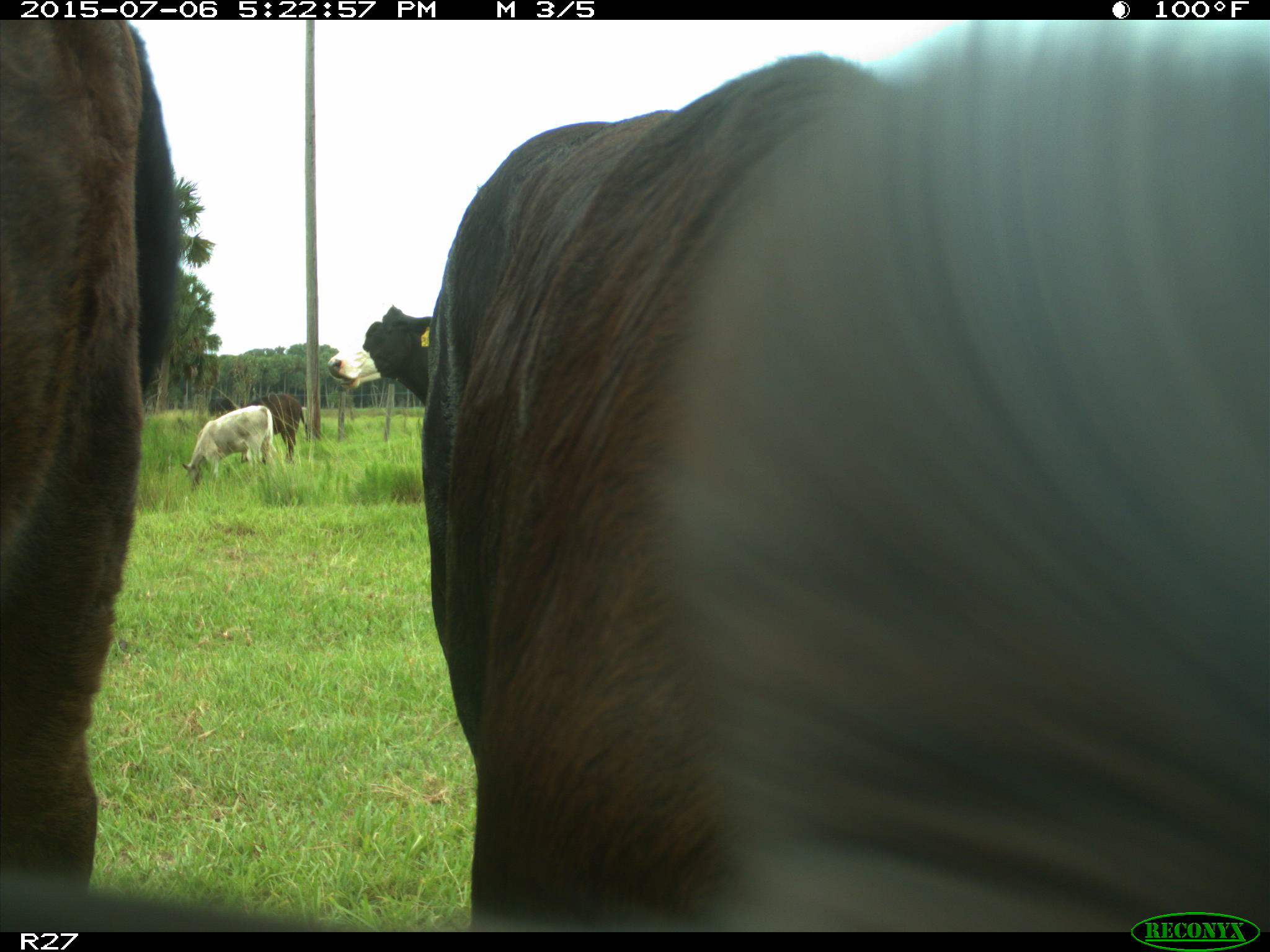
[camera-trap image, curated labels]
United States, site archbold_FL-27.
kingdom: Animalia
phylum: Chordata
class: Mammalia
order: Artiodactyla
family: Bovidae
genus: Bos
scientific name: Bos taurus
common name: domestic cow